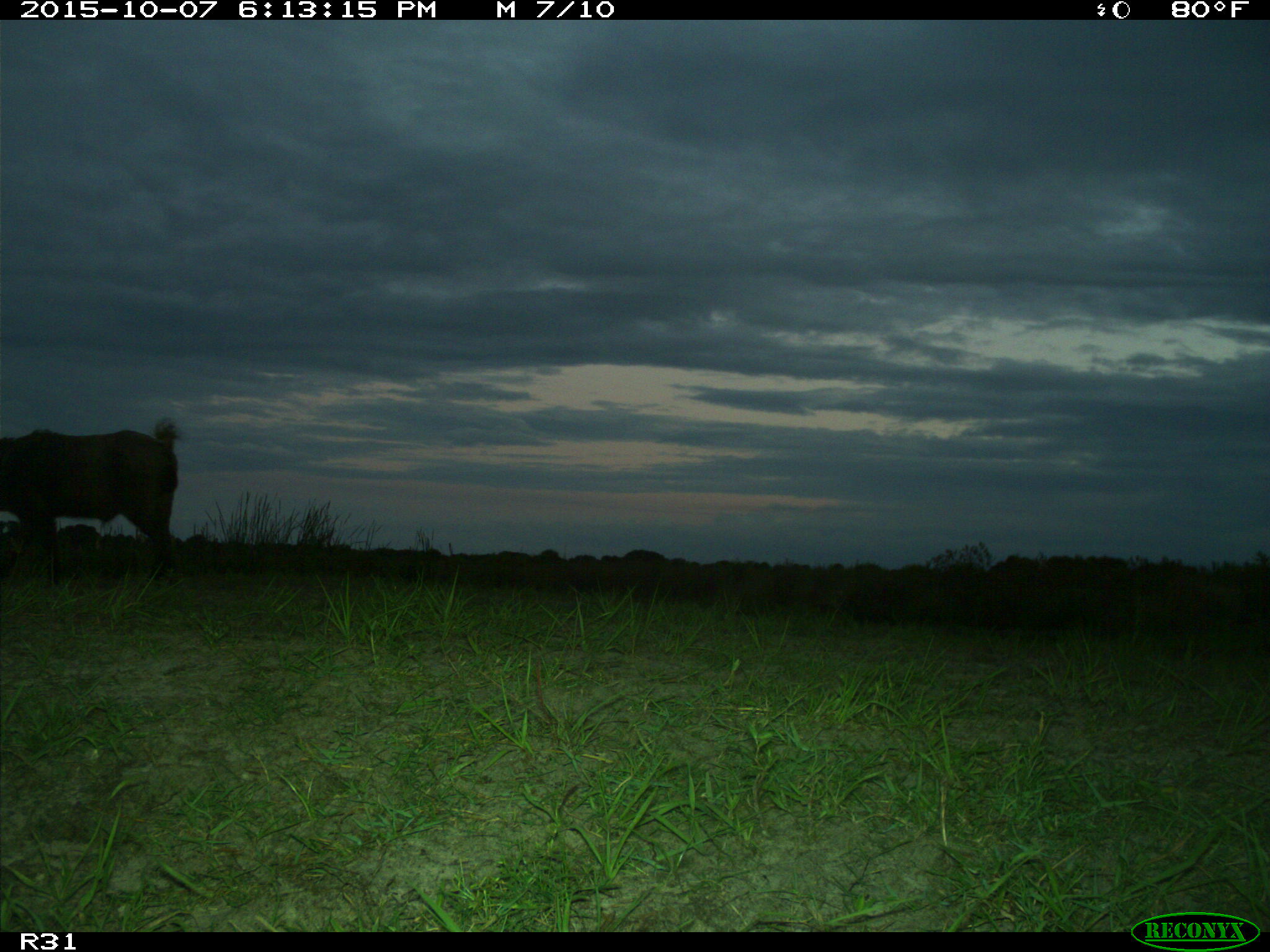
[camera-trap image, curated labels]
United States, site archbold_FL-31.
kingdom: Animalia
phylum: Chordata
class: Mammalia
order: Artiodactyla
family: Suidae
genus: Sus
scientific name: Sus scrofa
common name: wild boar